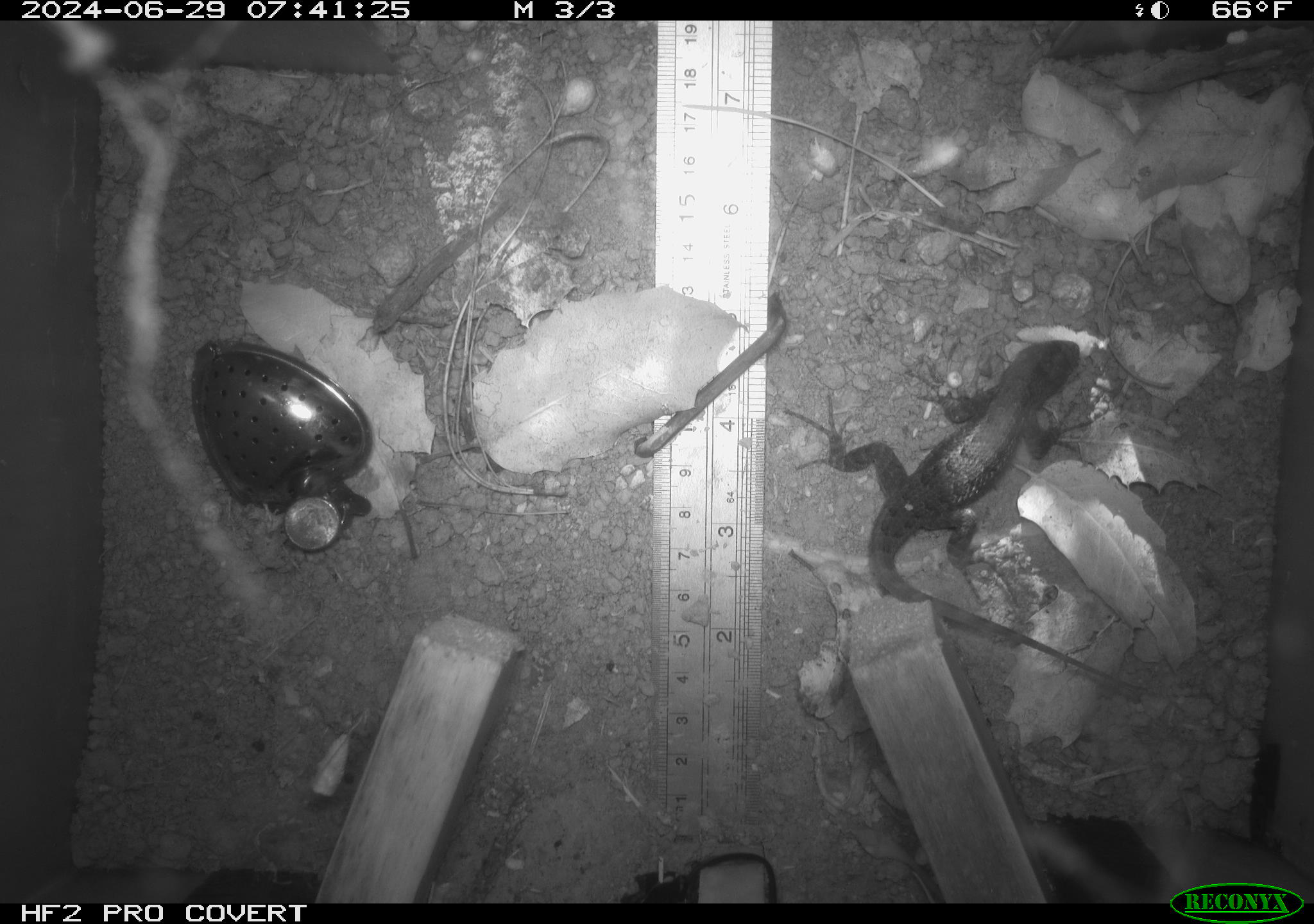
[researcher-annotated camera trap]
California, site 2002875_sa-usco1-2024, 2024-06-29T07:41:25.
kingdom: Animalia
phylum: Chordata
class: Reptilia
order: Squamata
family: Phrynosomatidae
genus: Sceloporus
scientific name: Sceloporus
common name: spiny lizards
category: sceloporus species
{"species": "sceloporus species (spiny lizards) (Sceloporus)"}